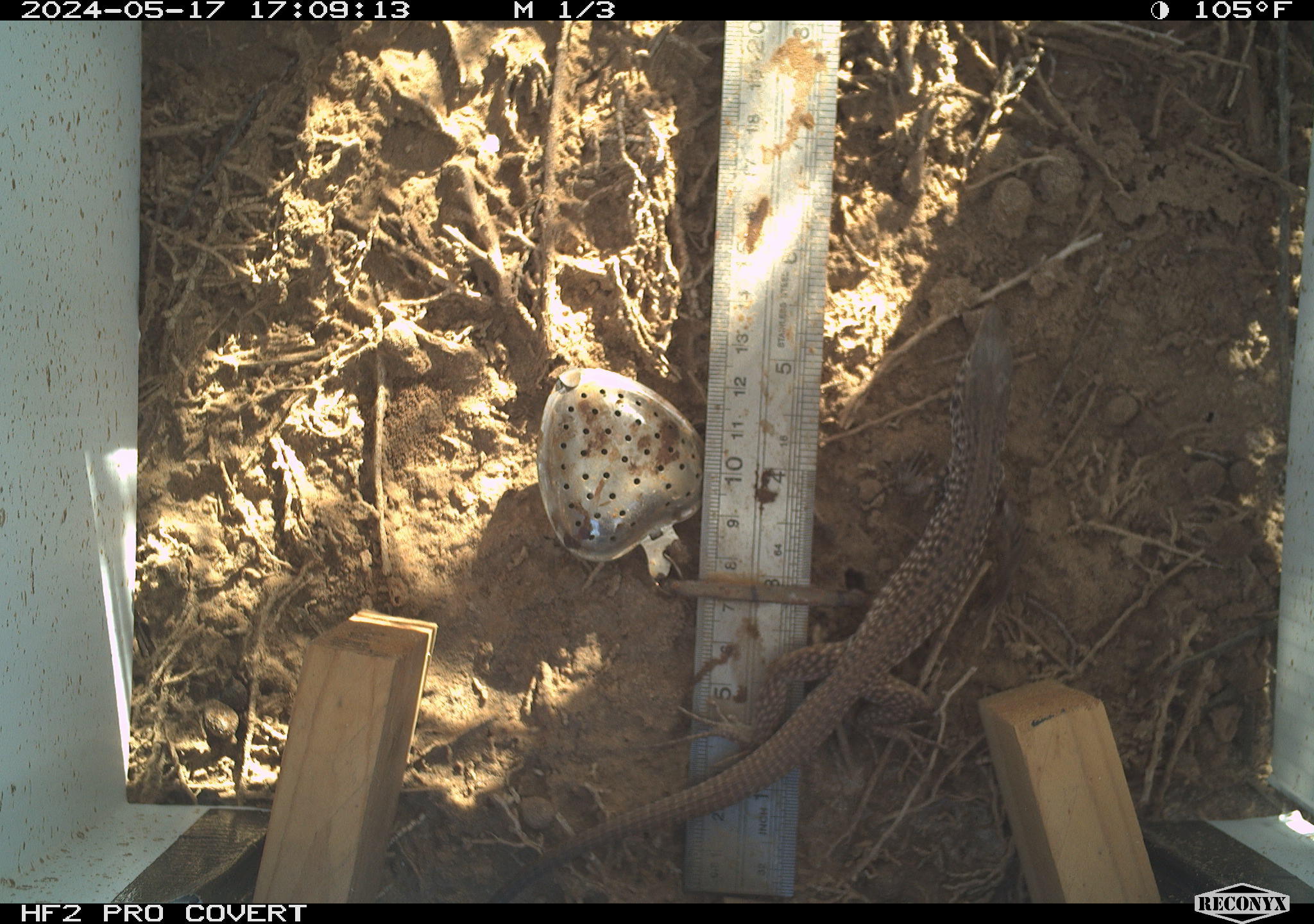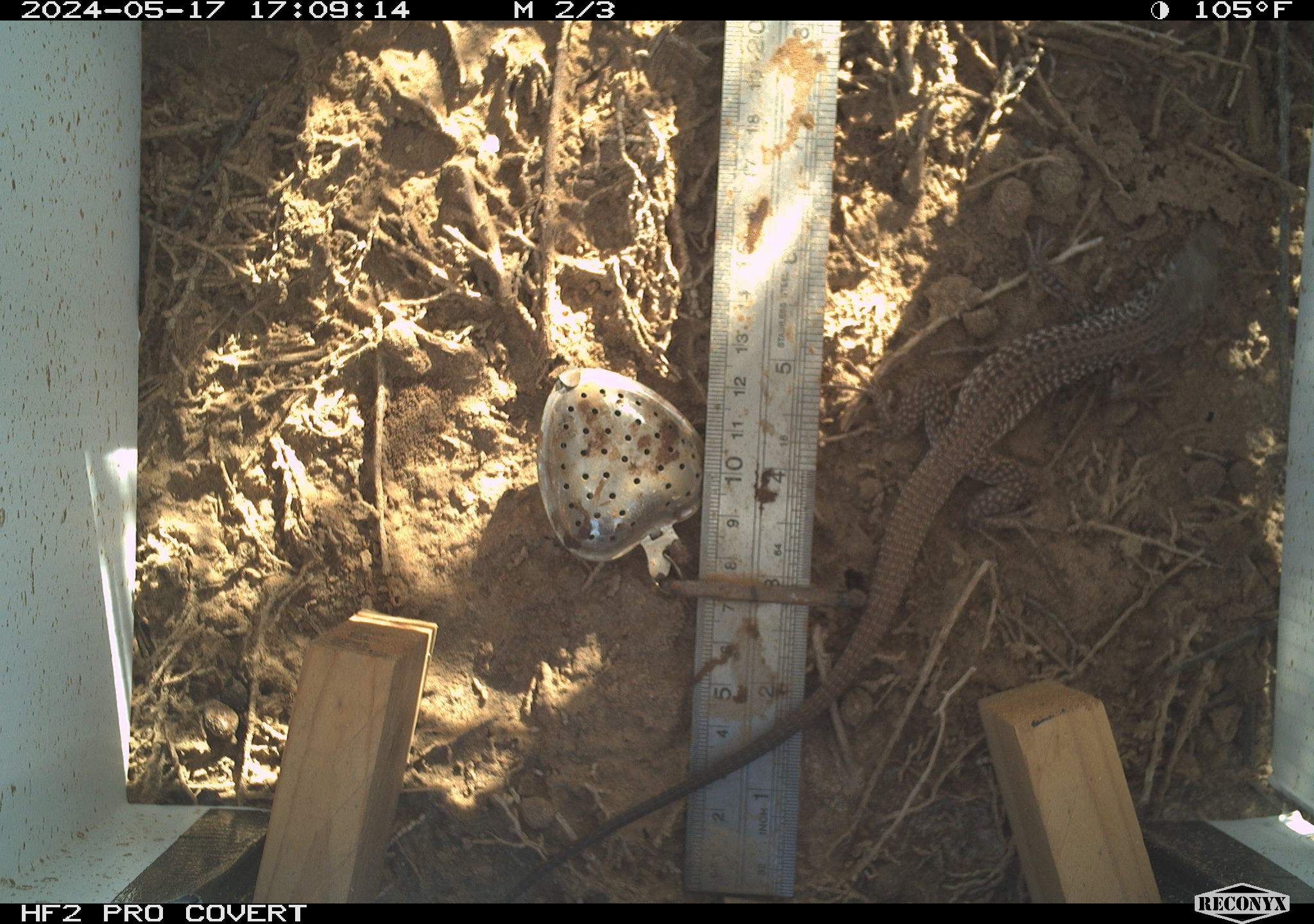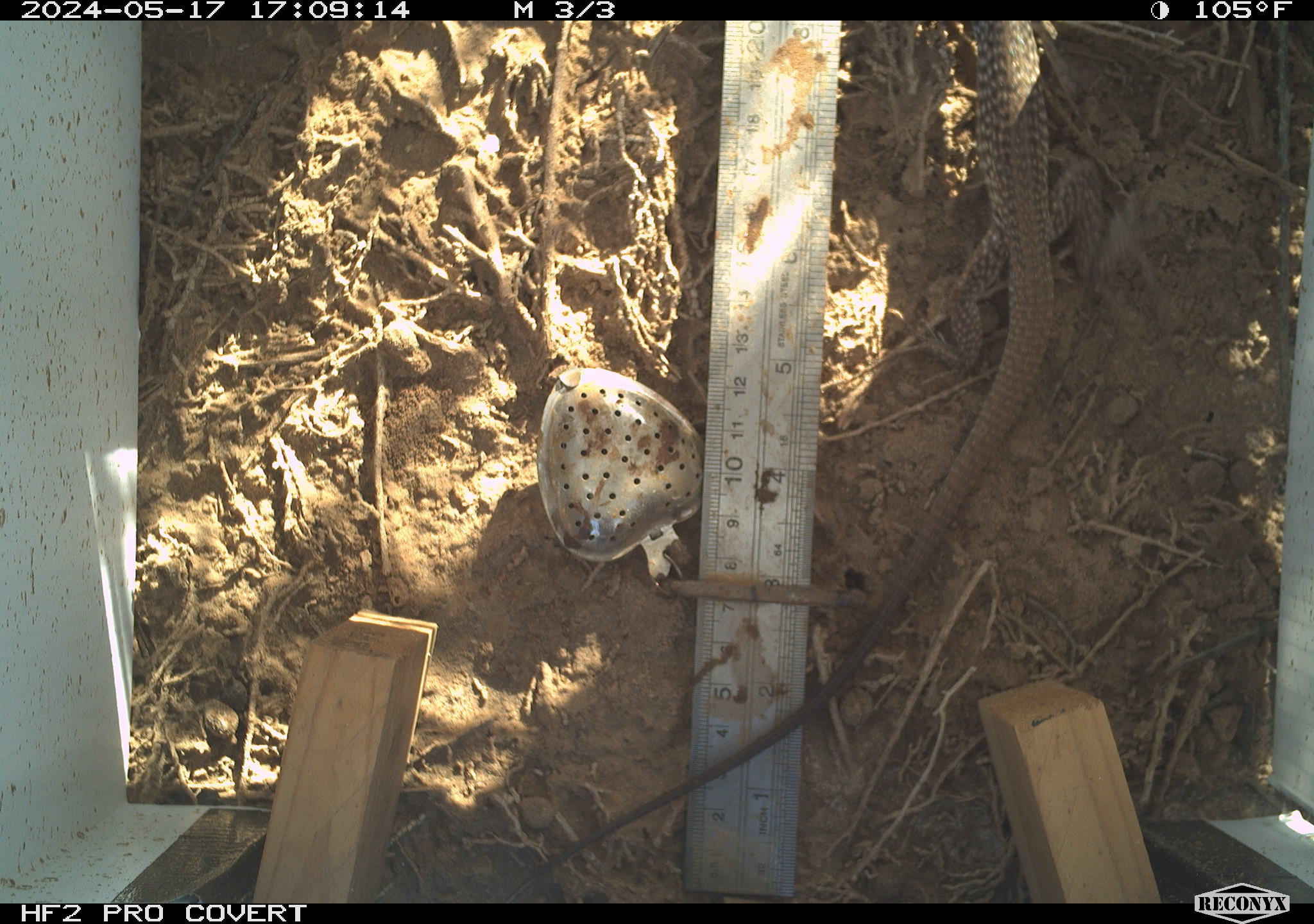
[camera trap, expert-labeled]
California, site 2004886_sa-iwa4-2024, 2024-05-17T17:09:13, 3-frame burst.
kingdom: Animalia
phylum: Chordata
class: Reptilia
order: Squamata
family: Teiidae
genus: Aspidoscelis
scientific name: Aspidoscelis tigris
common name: western whiptail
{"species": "western whiptail (Aspidoscelis tigris)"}